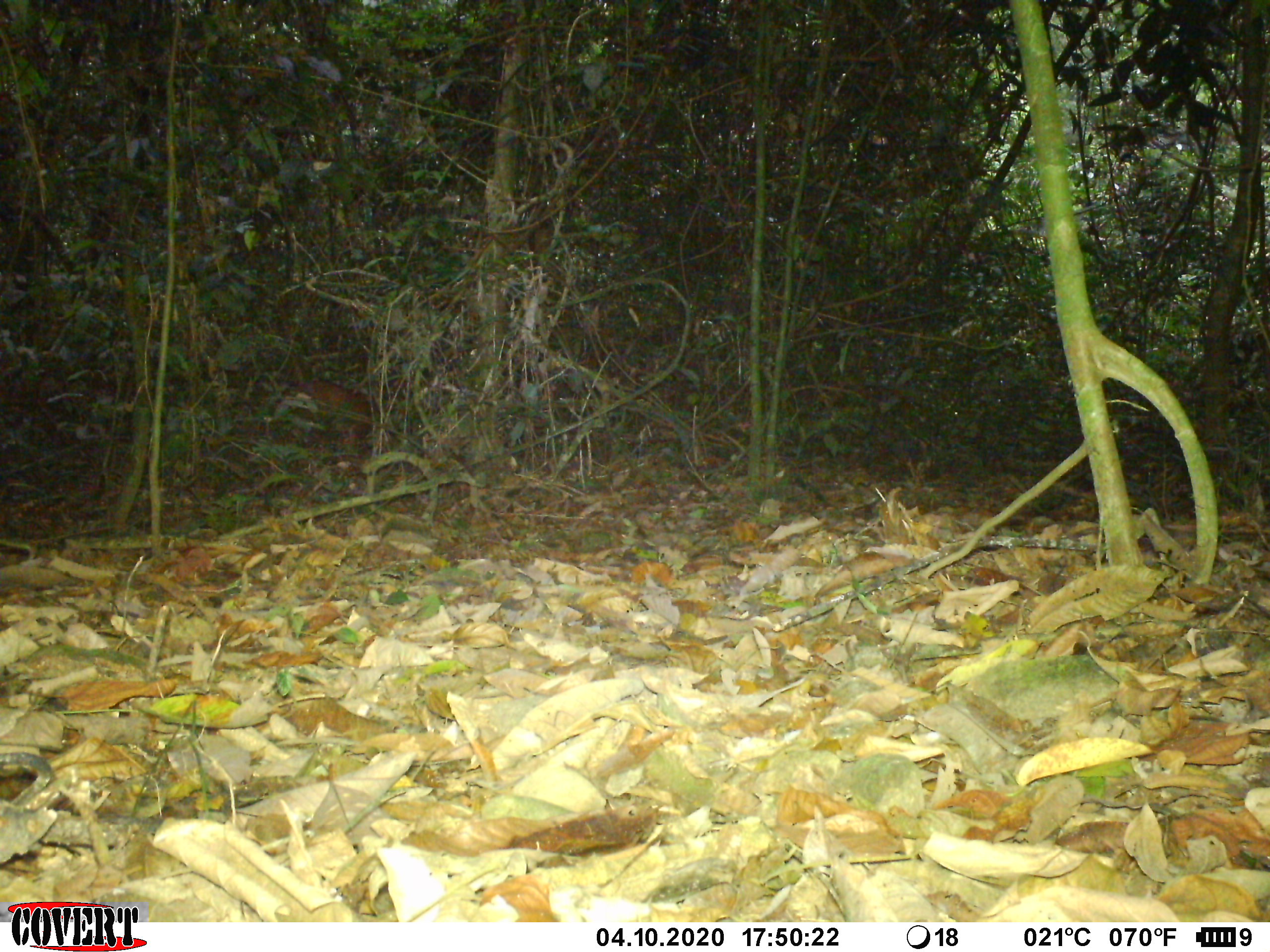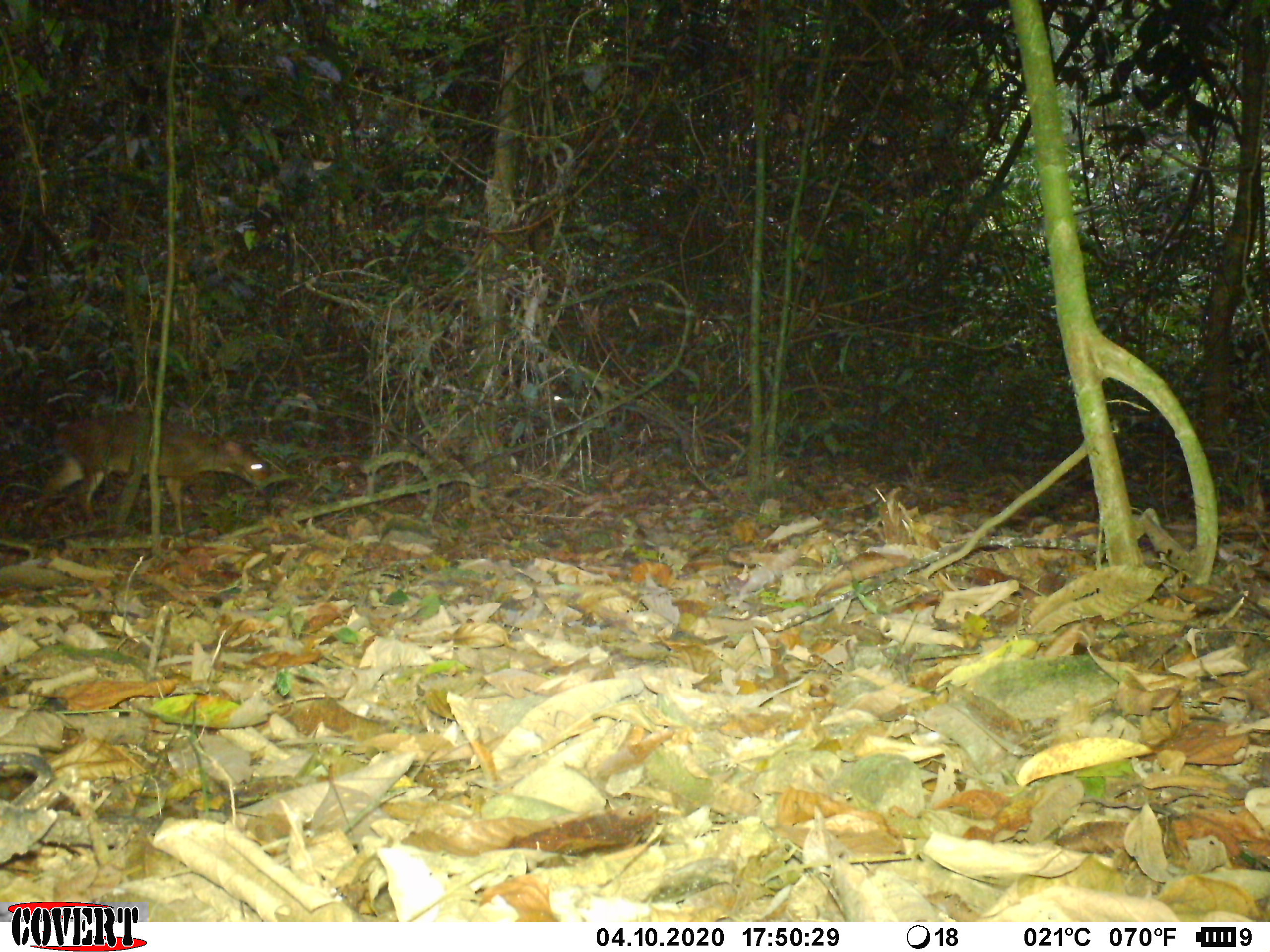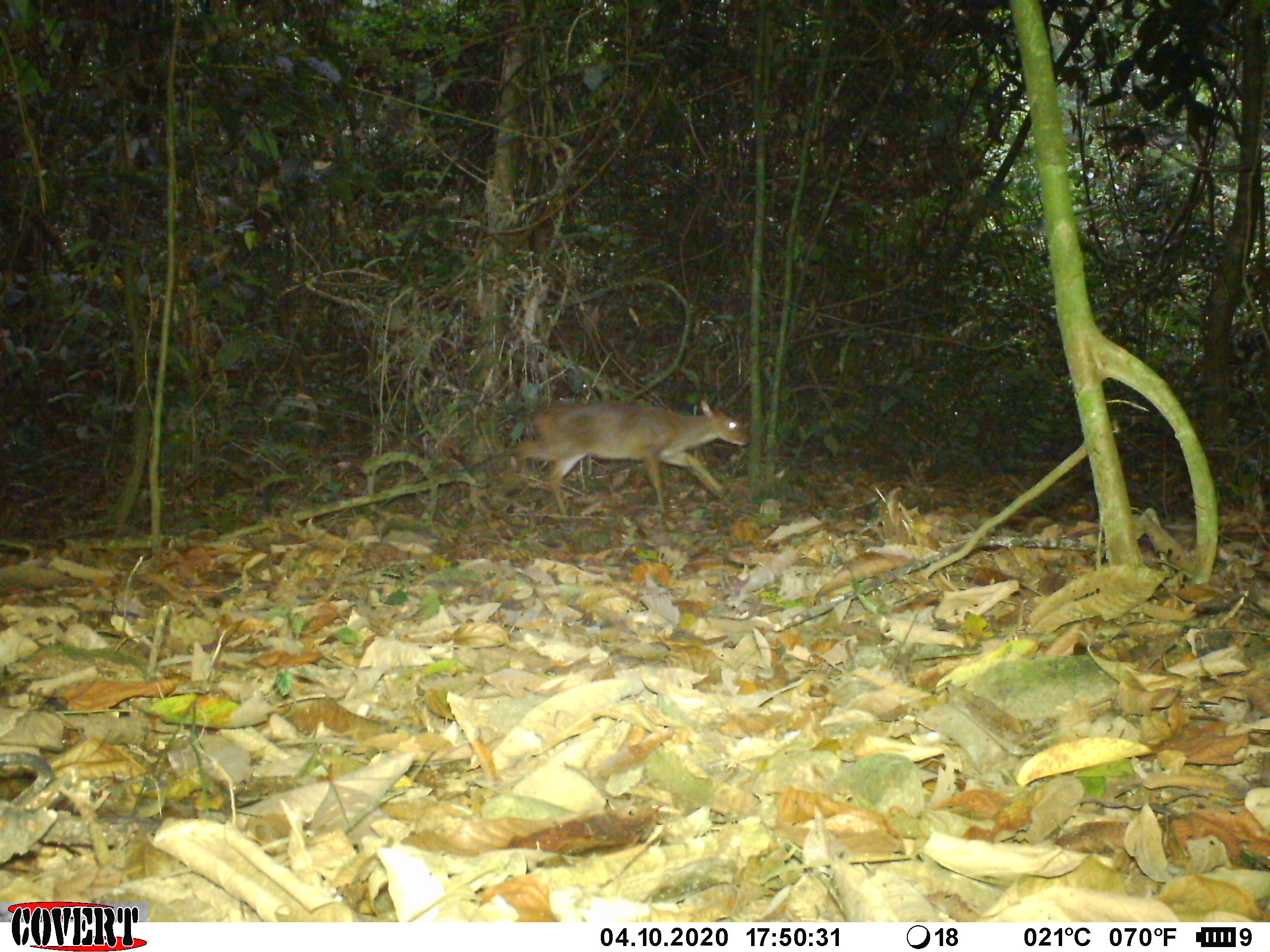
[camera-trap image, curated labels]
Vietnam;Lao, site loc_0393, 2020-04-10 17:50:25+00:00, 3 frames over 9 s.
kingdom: Animalia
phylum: Chordata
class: Mammalia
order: Artiodactyla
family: Cervidae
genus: Muntiacus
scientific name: Muntiacus vuquangensis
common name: large-antlered muntjac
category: large antlered muntjac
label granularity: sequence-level